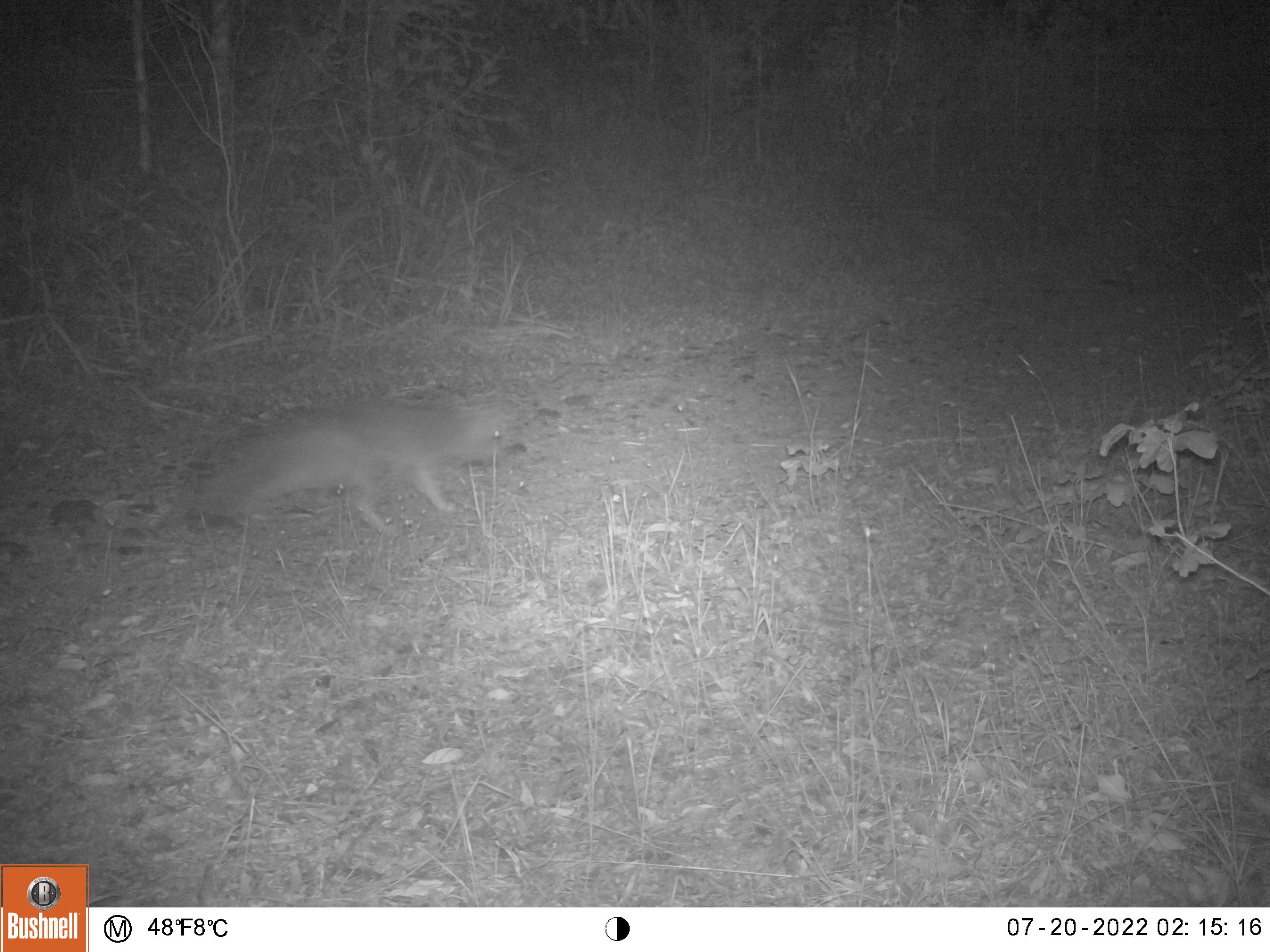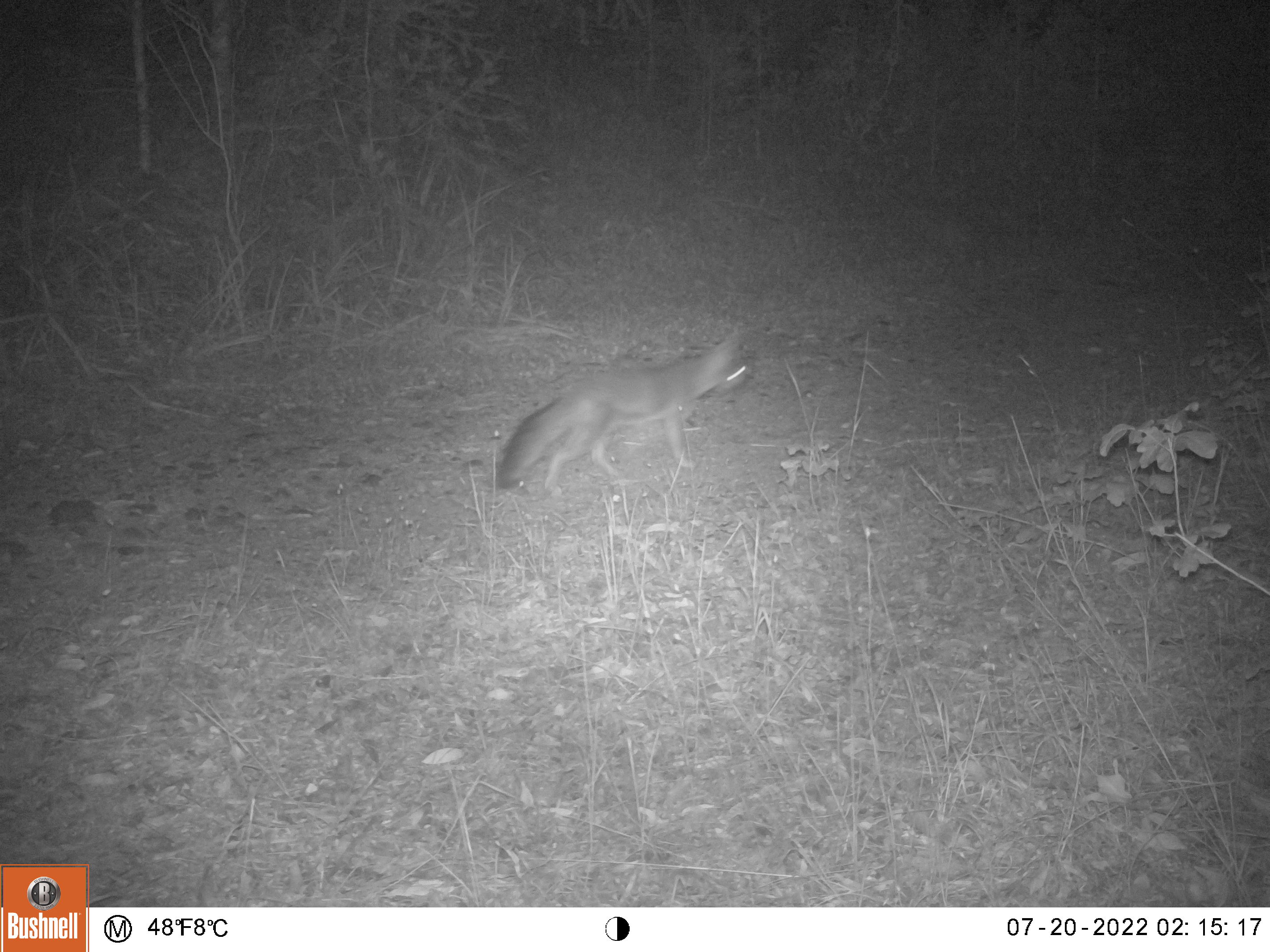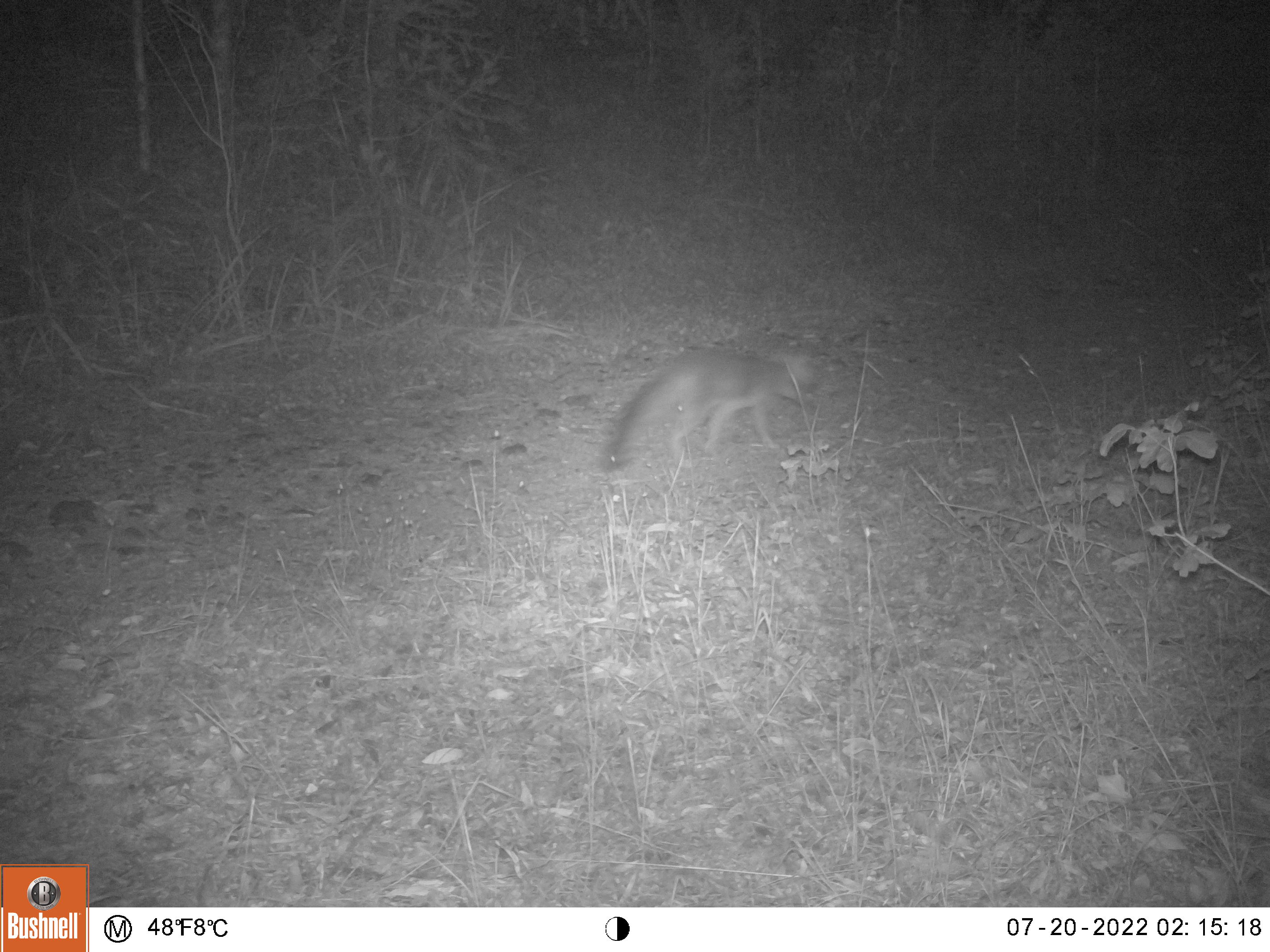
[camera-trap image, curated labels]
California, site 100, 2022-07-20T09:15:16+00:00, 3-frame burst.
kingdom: Animalia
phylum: Chordata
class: Mammalia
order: Carnivora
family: Canidae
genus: Urocyon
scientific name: Urocyon cinereoargenteus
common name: gray fox